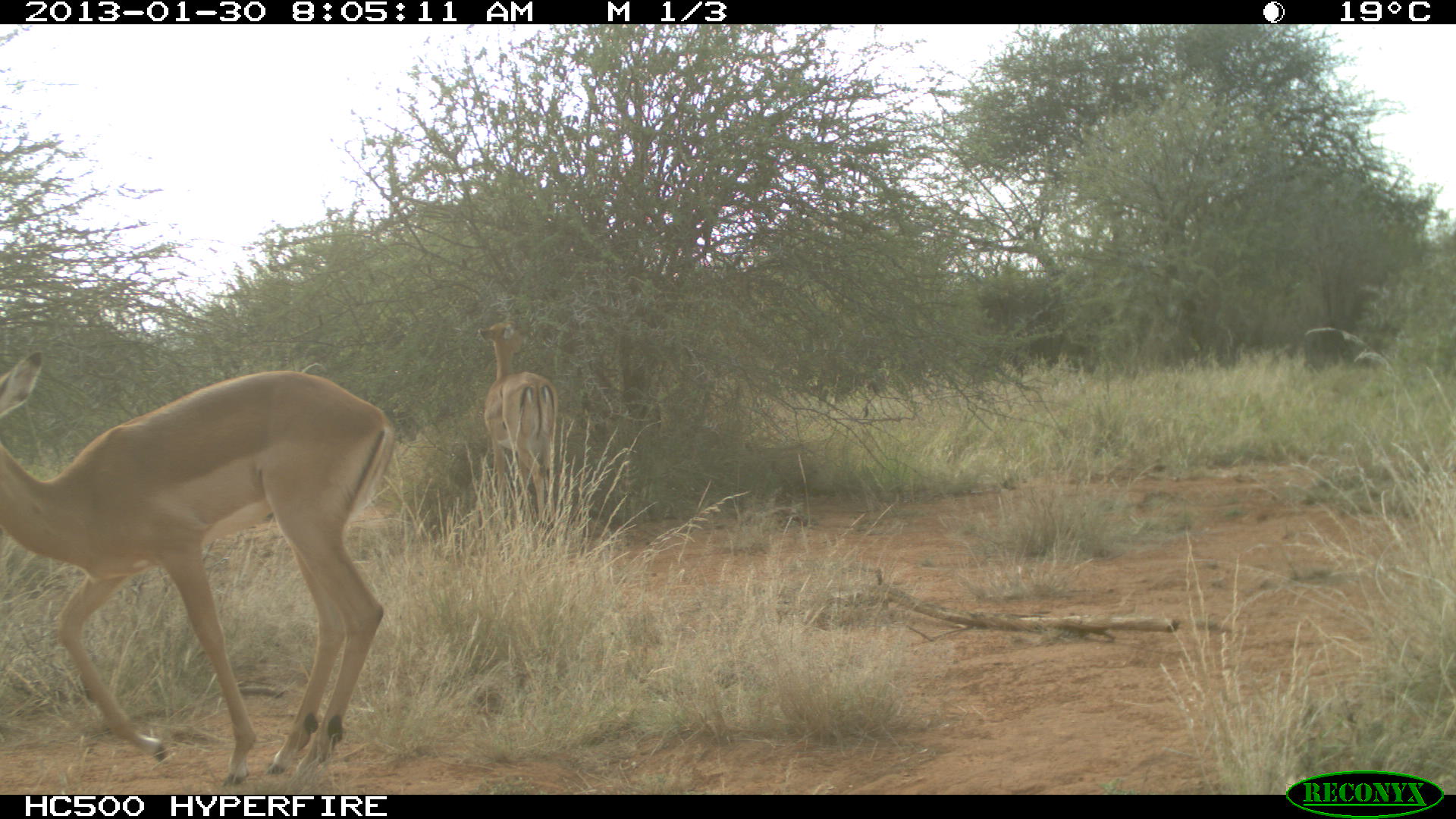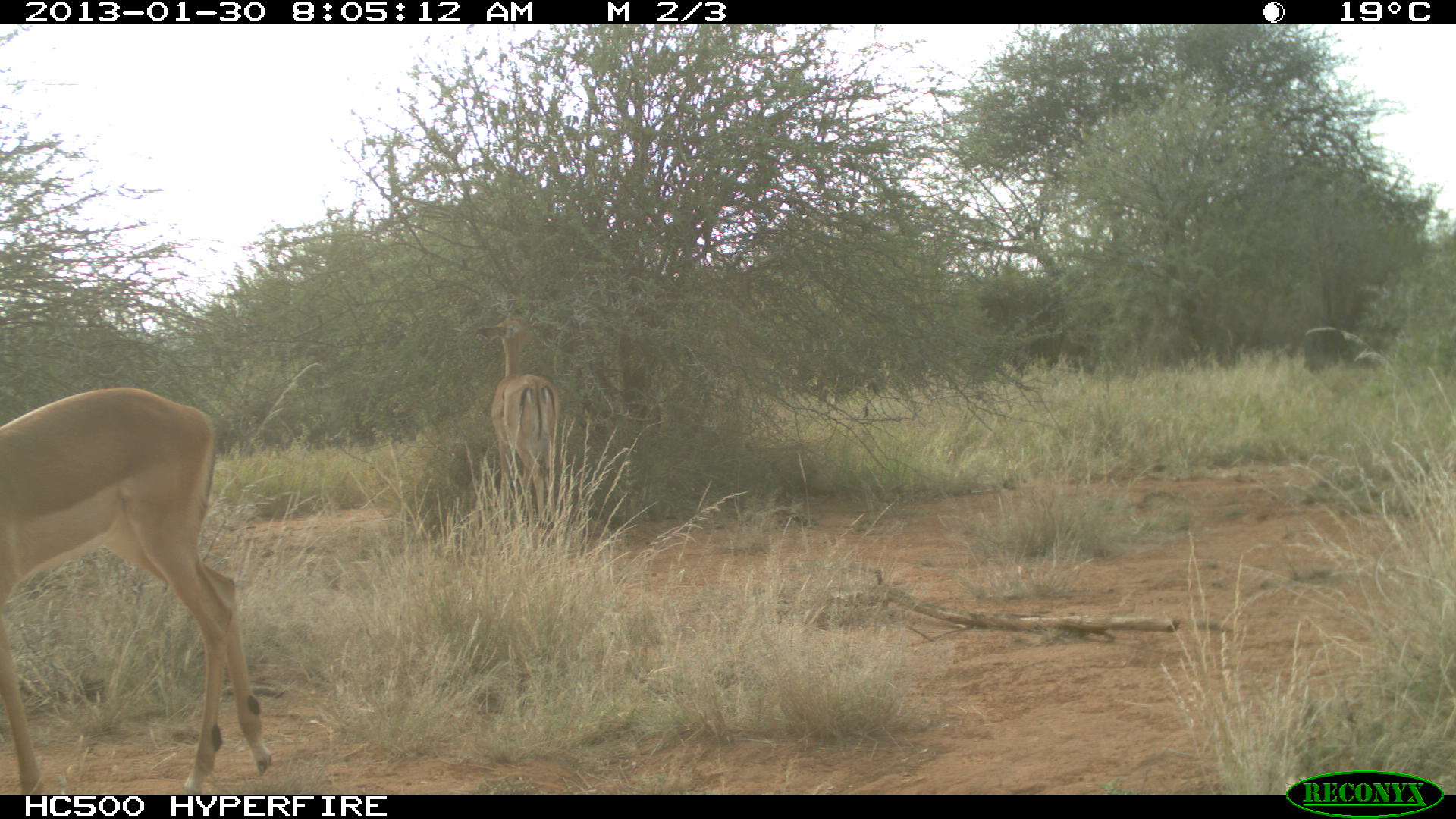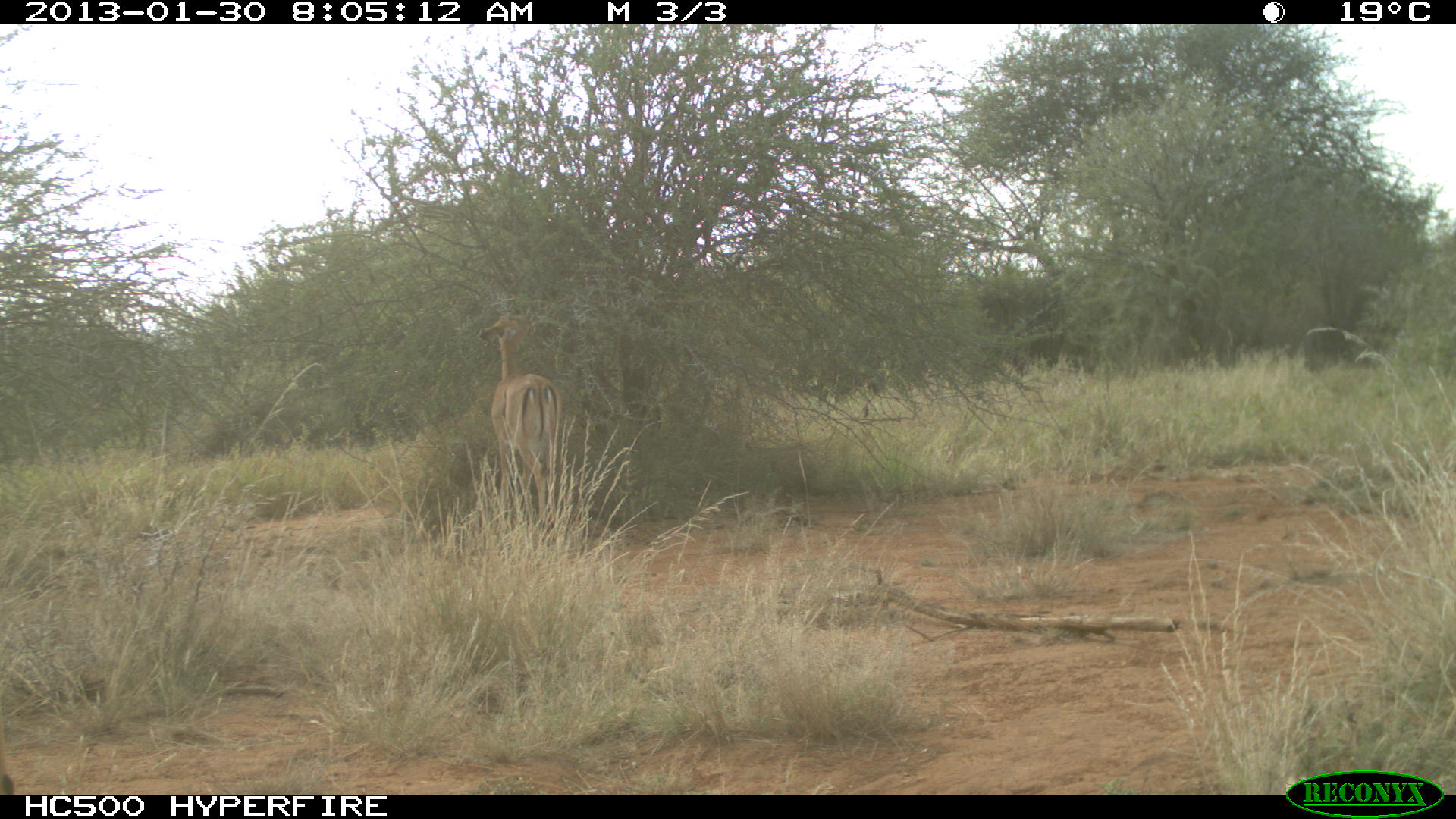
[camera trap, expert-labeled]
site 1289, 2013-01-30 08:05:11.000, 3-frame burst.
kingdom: Animalia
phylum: Chordata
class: Mammalia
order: Artiodactyla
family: Bovidae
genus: Aepyceros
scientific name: Aepyceros melampus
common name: impala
Aepyceros melampus (impala), count 2.